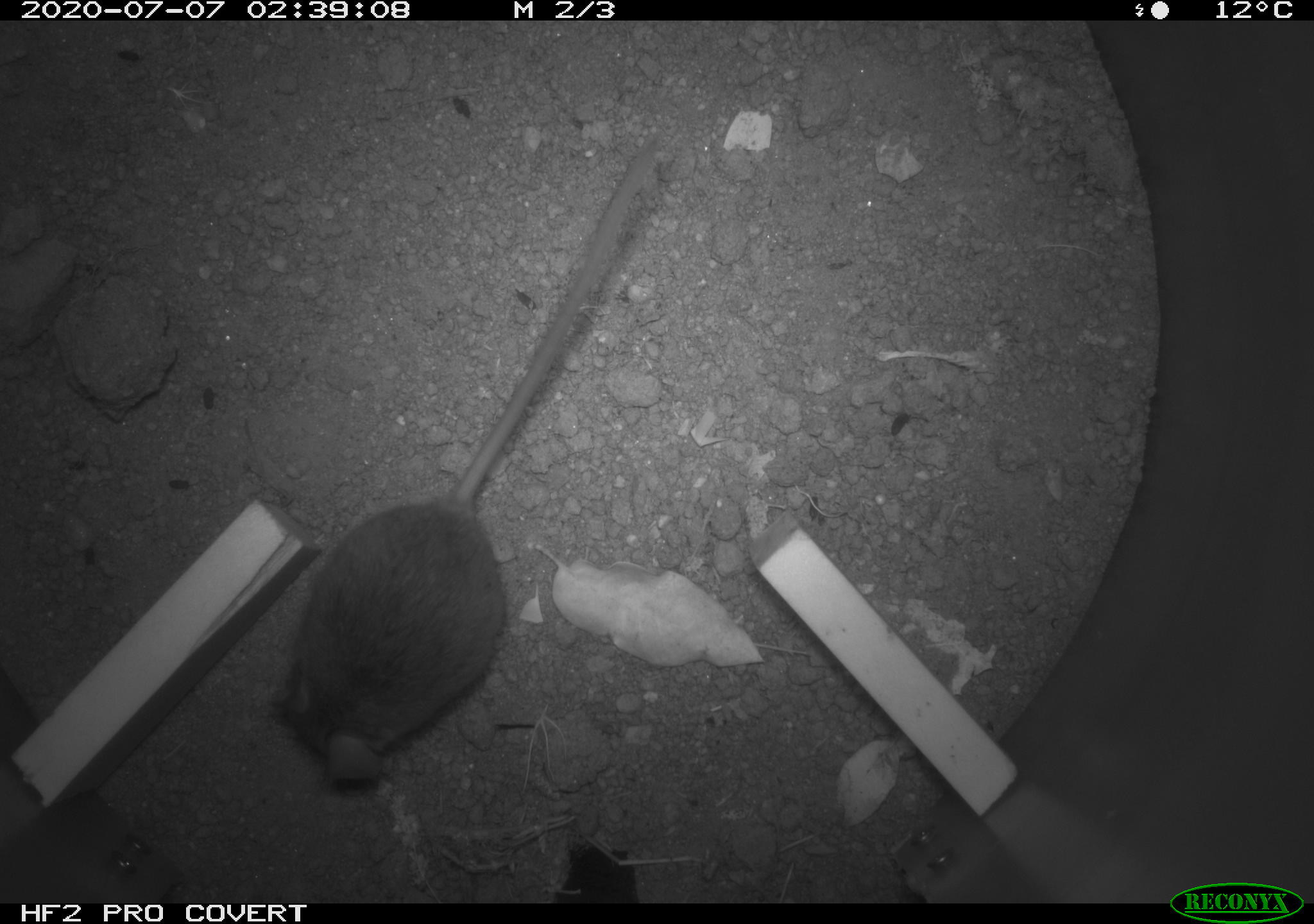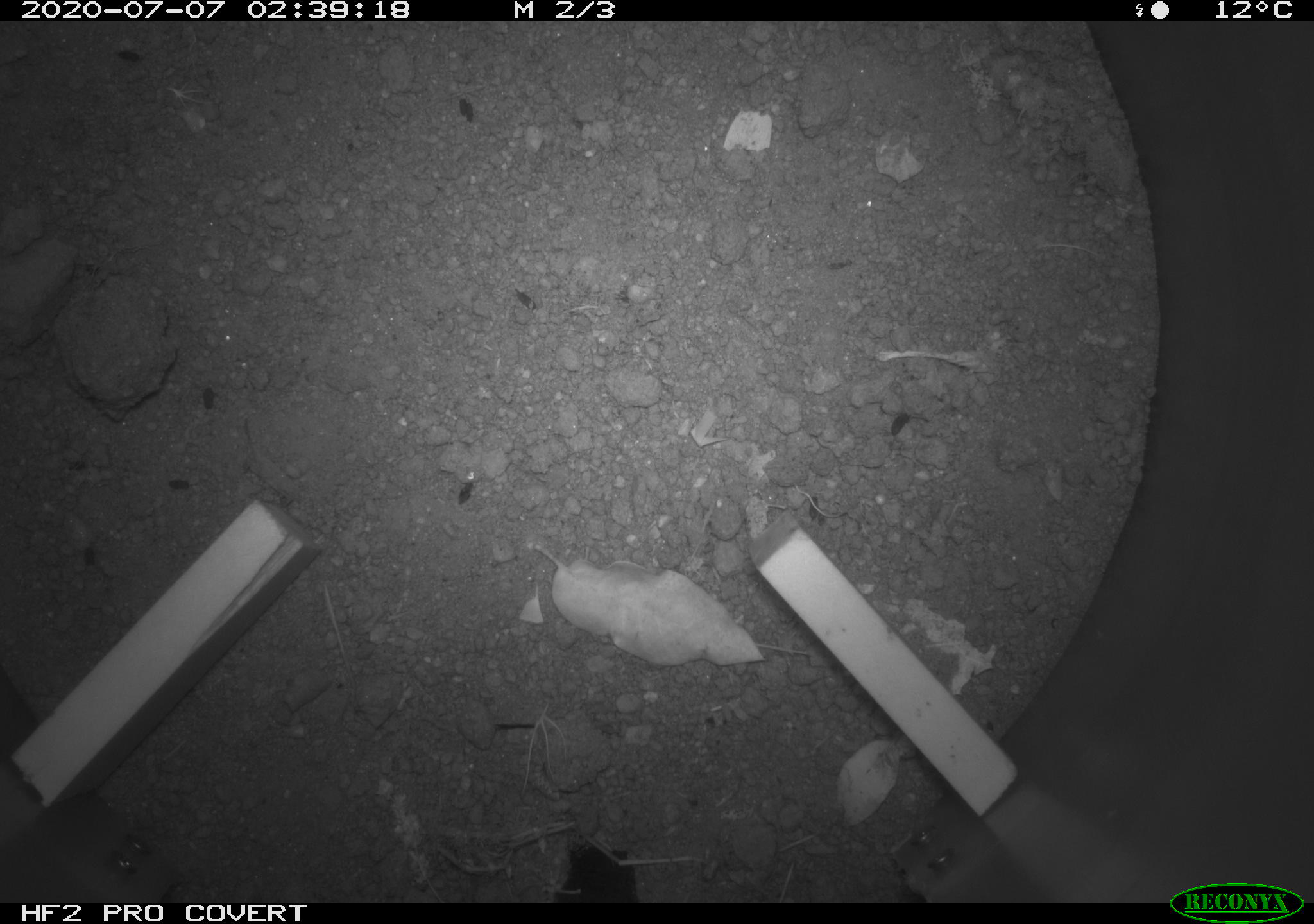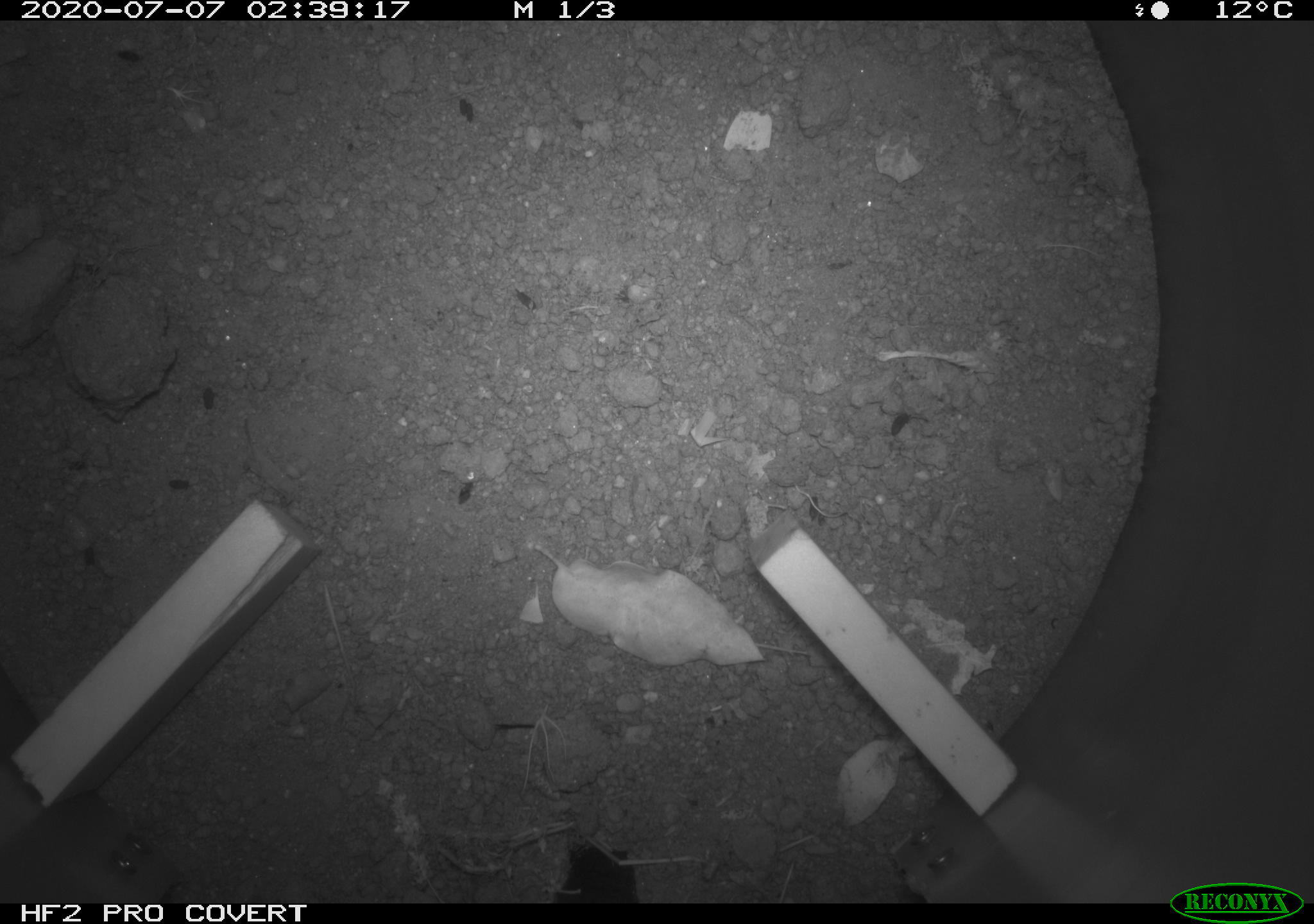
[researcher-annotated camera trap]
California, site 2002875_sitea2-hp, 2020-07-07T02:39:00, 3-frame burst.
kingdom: Animalia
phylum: Chordata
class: Mammalia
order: Rodentia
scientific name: Rodentia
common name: rodent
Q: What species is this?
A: Rodent (Rodentia).